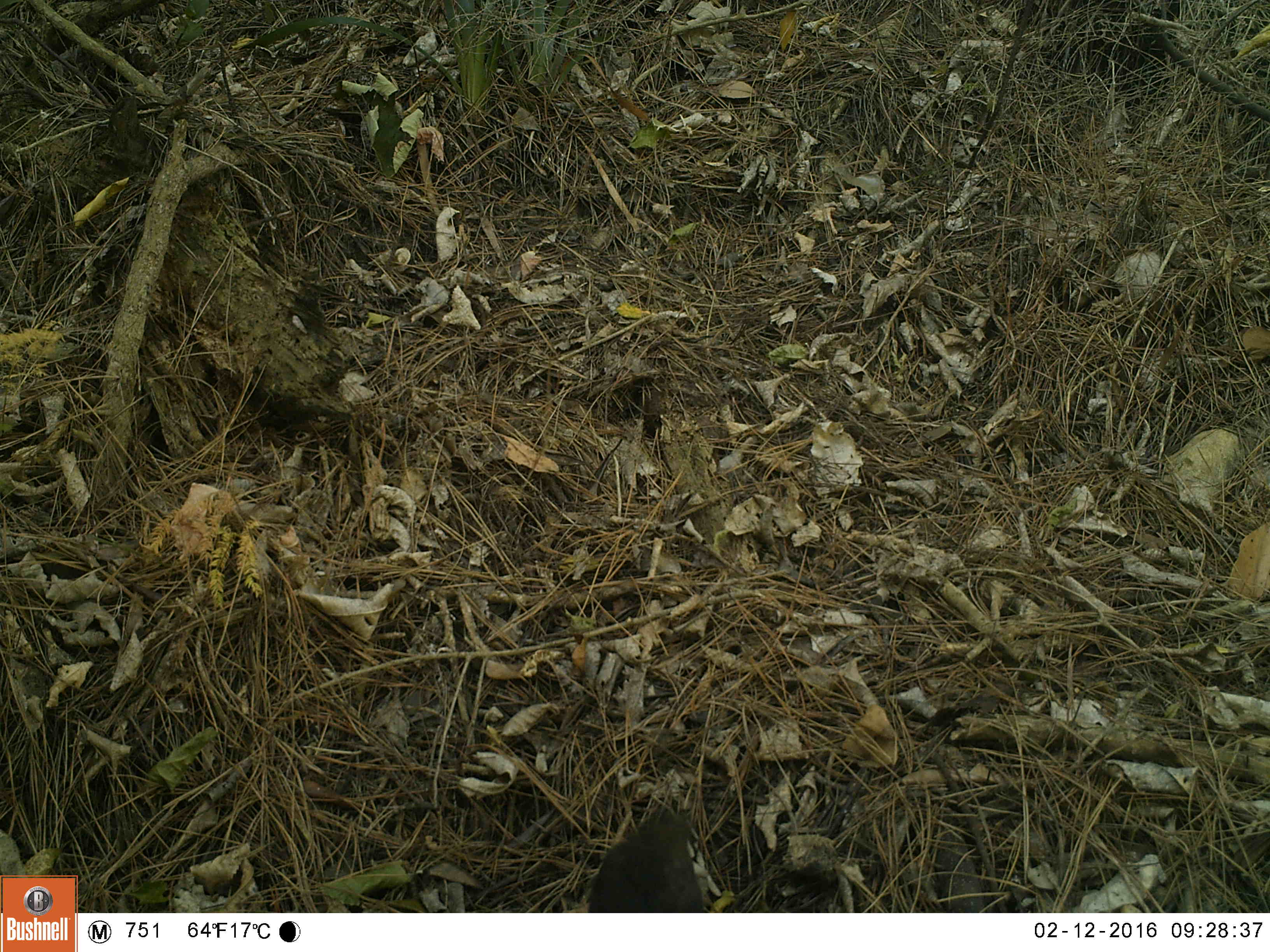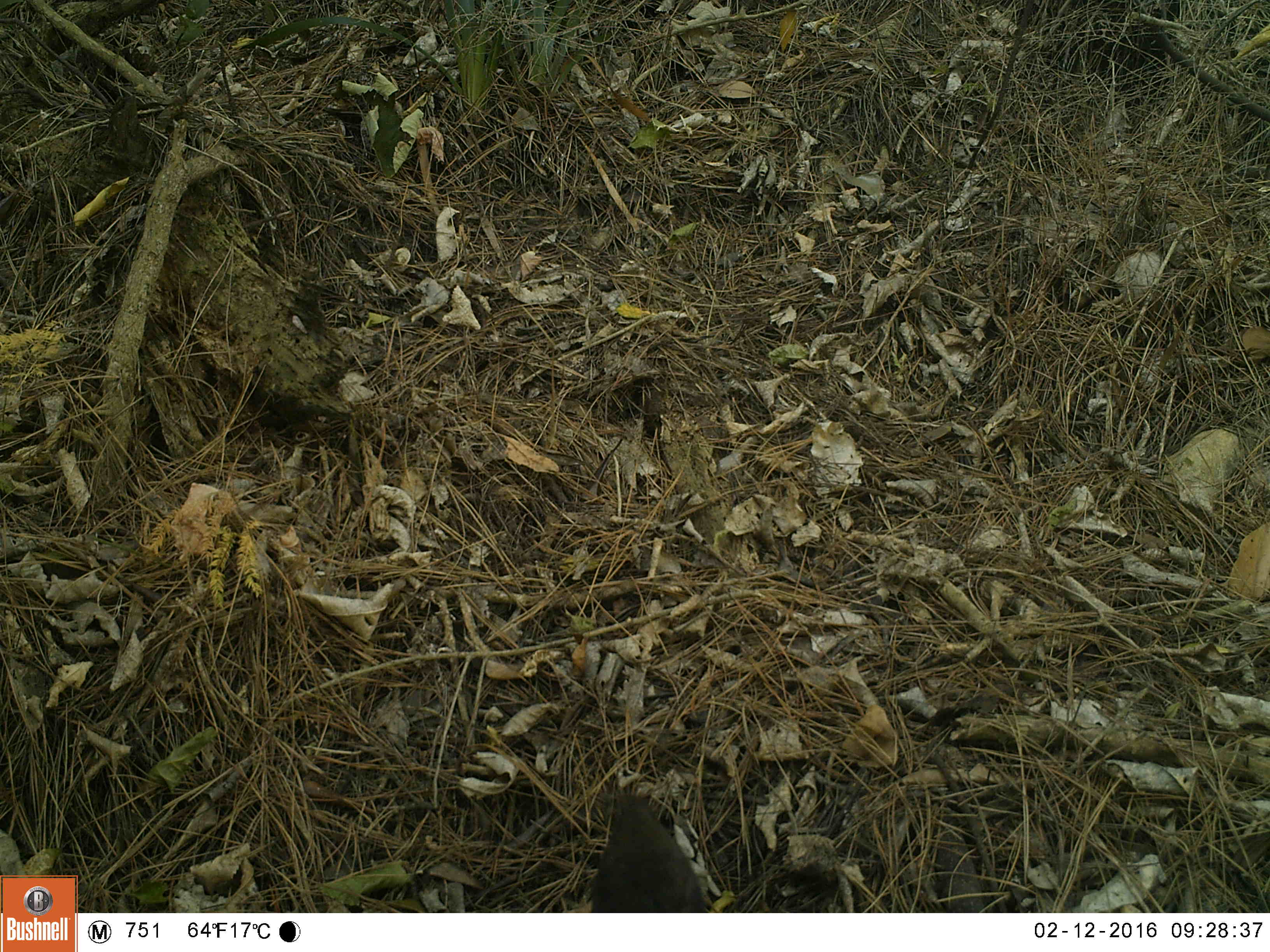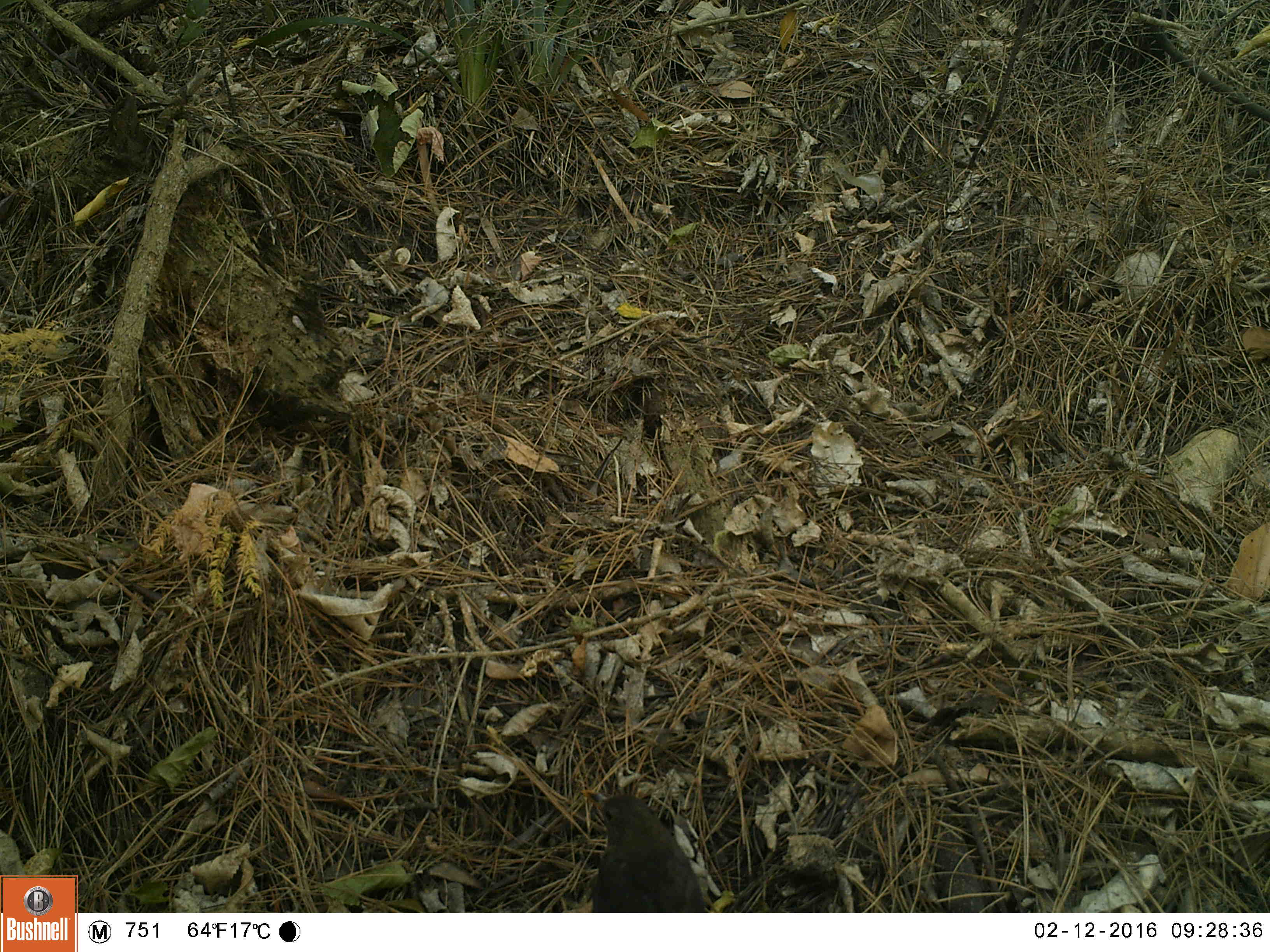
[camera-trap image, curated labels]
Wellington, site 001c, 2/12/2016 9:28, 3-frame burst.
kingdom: Animalia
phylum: Chordata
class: Aves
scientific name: Aves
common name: bird